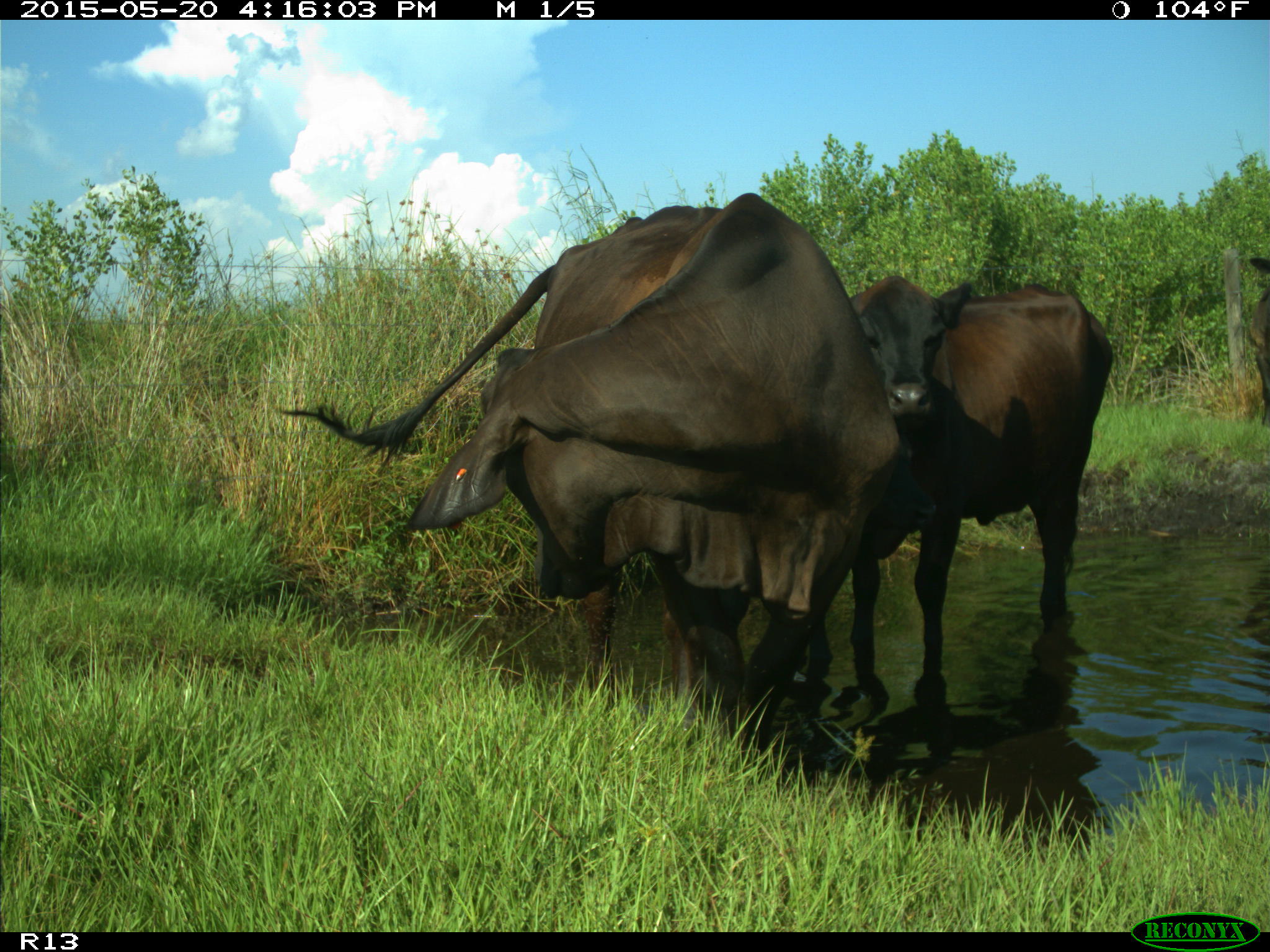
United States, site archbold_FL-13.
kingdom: Animalia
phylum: Chordata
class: Mammalia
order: Artiodactyla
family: Bovidae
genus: Bos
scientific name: Bos taurus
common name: domestic cow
Bos taurus (domestic cow).